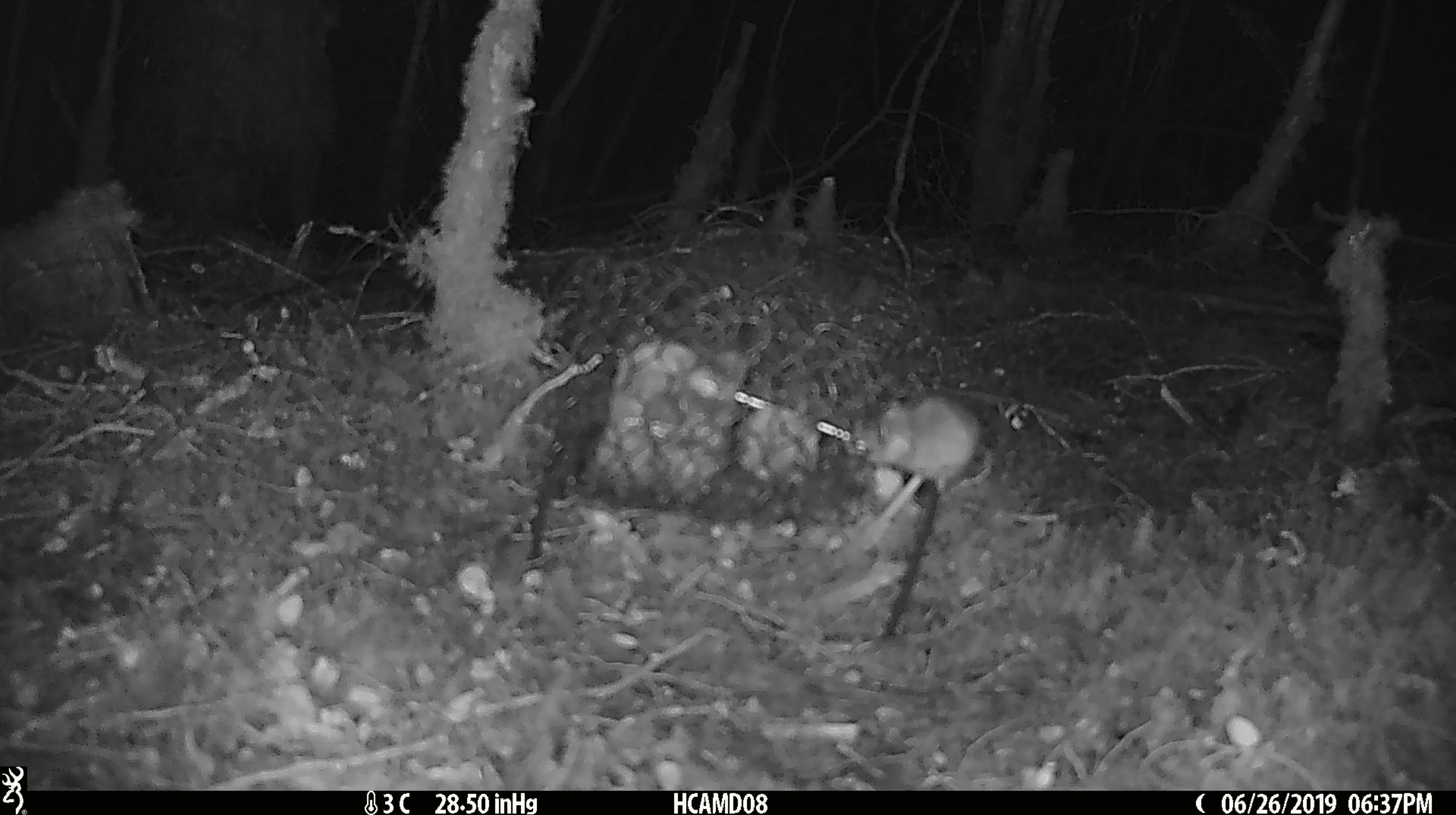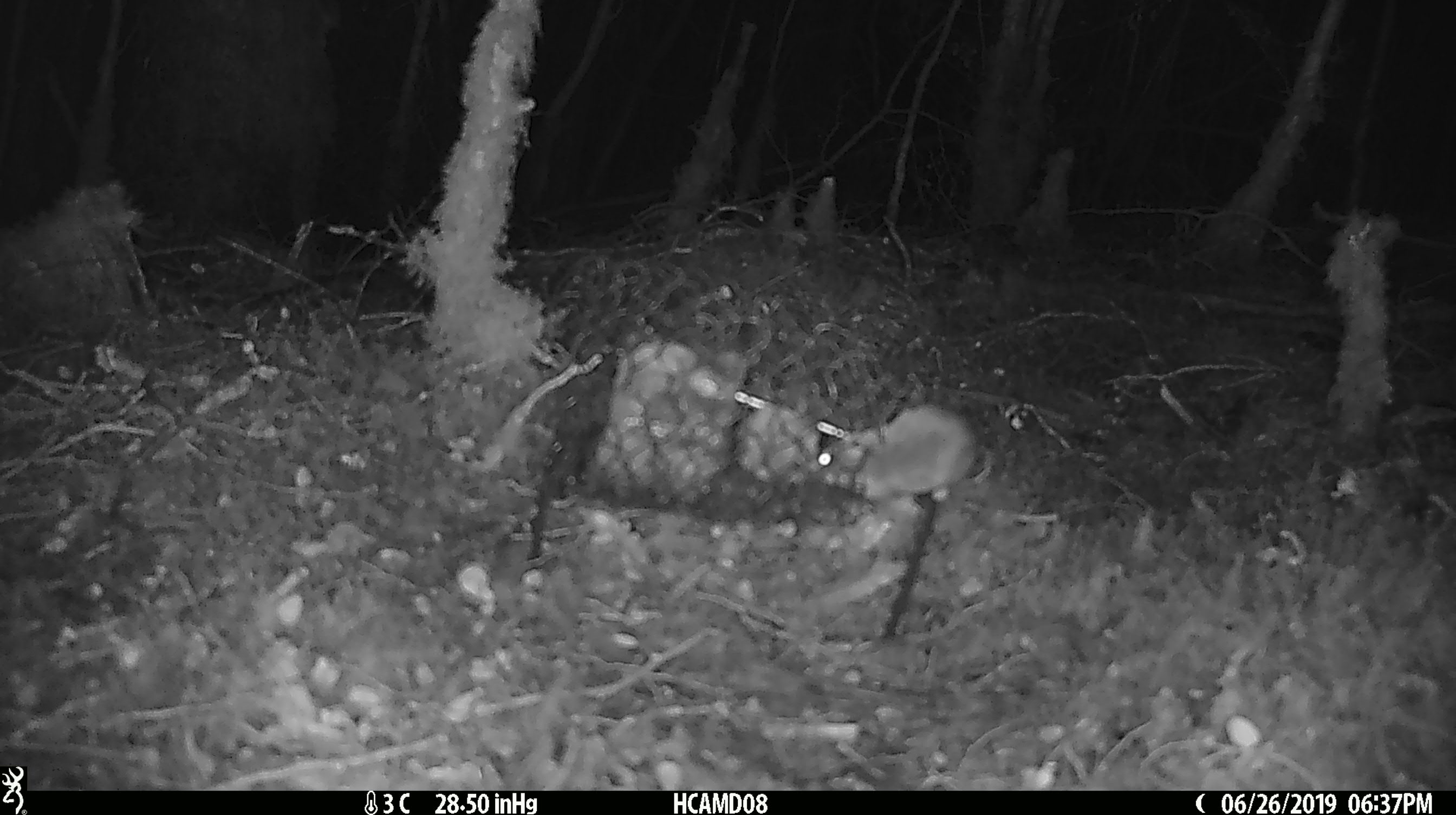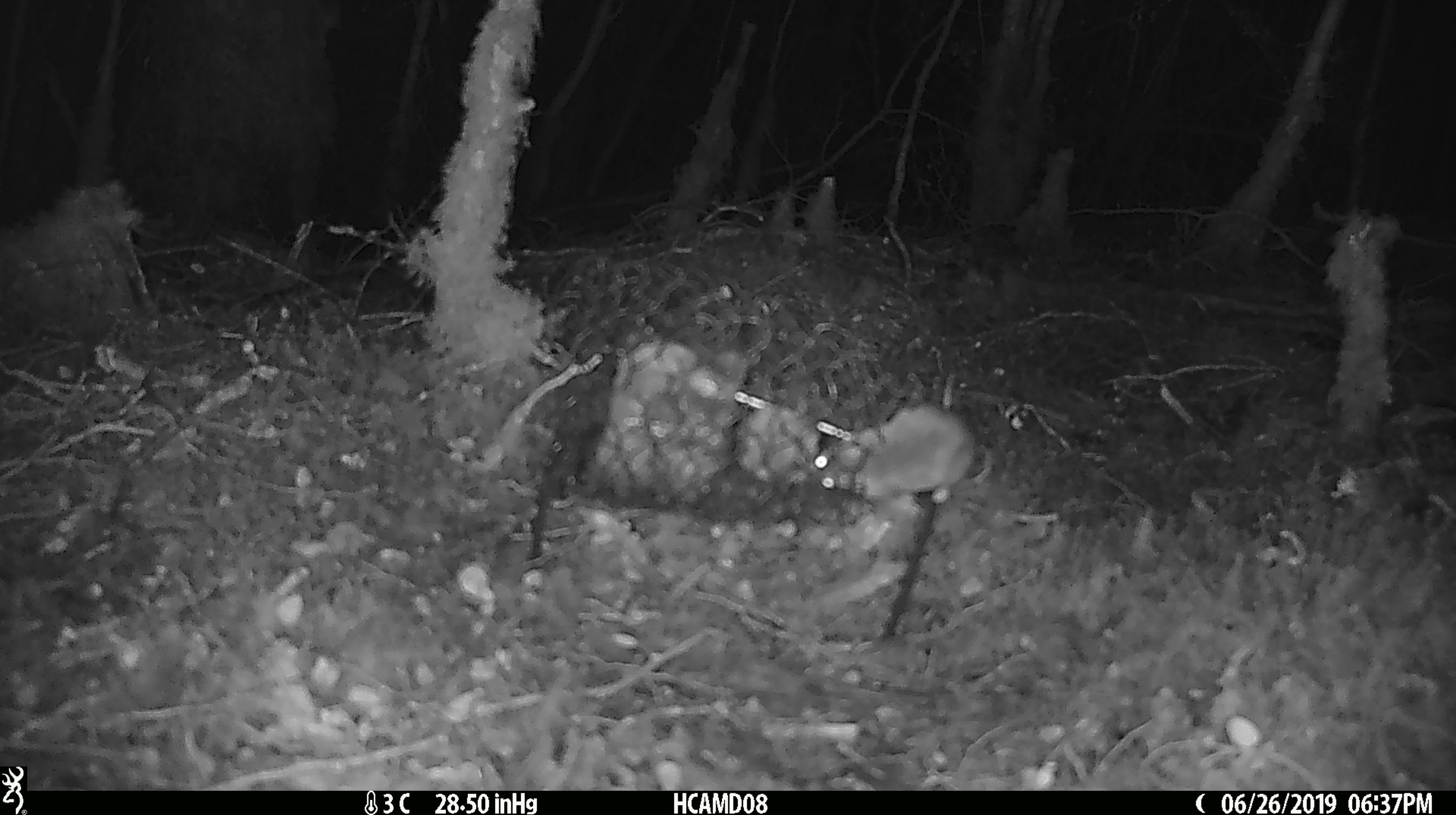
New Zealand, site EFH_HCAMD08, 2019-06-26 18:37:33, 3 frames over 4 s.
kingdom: Animalia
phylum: Chordata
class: Mammalia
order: Rodentia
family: Muridae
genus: Mus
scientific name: Mus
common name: mouse